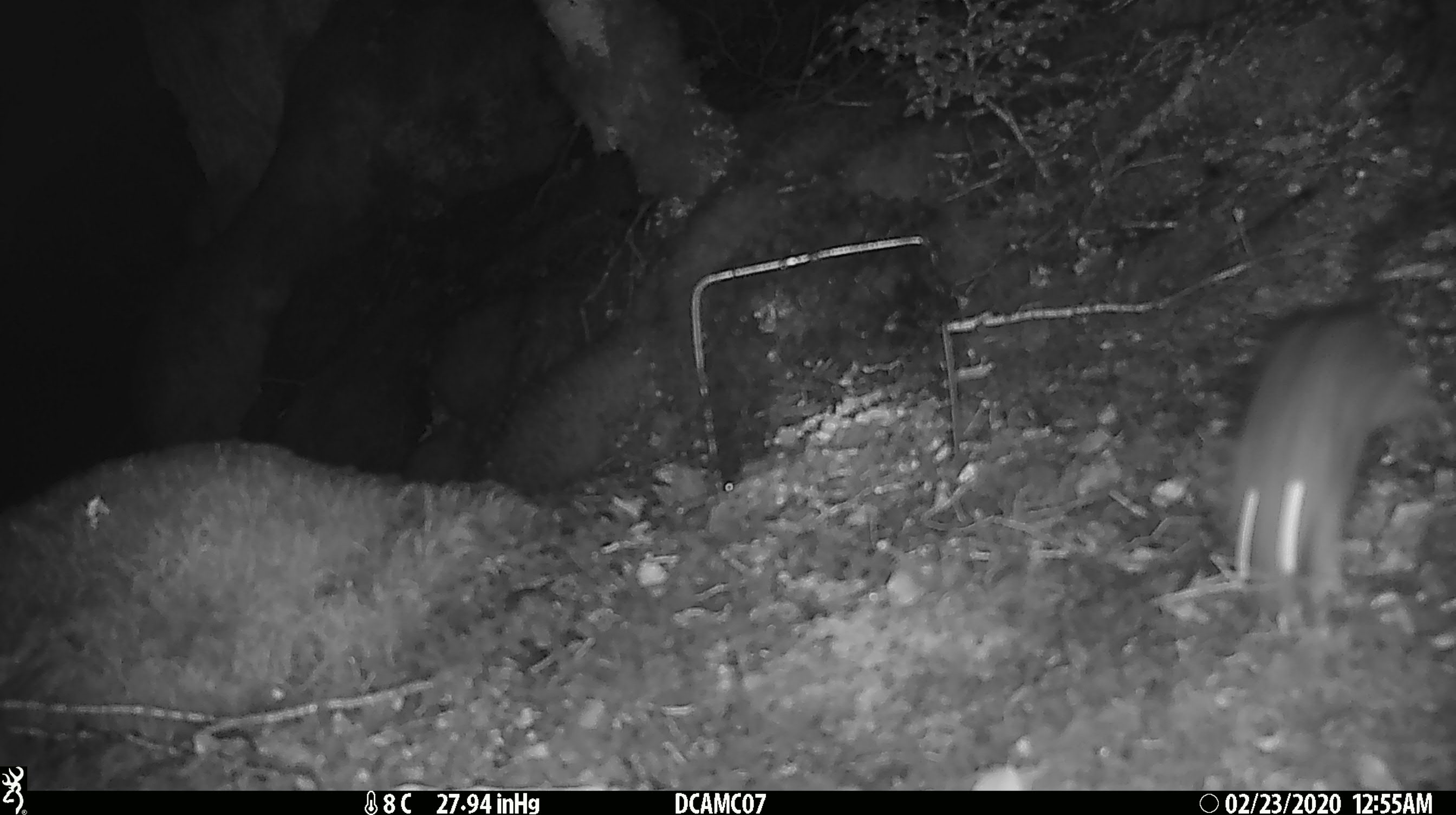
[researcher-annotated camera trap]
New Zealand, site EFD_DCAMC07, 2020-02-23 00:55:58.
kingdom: Animalia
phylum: Chordata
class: Mammalia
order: Rodentia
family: Muridae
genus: Rattus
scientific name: Rattus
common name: rat